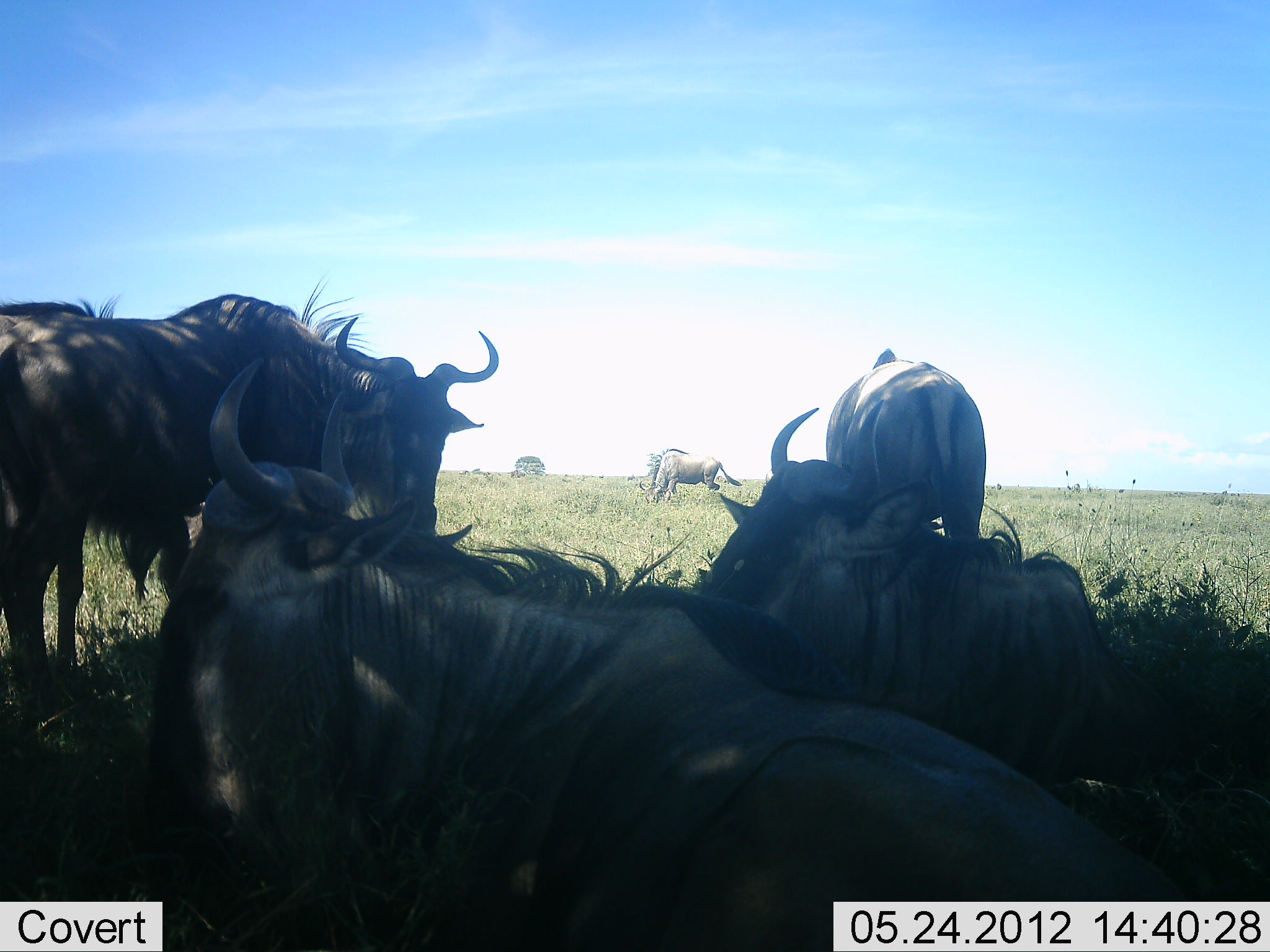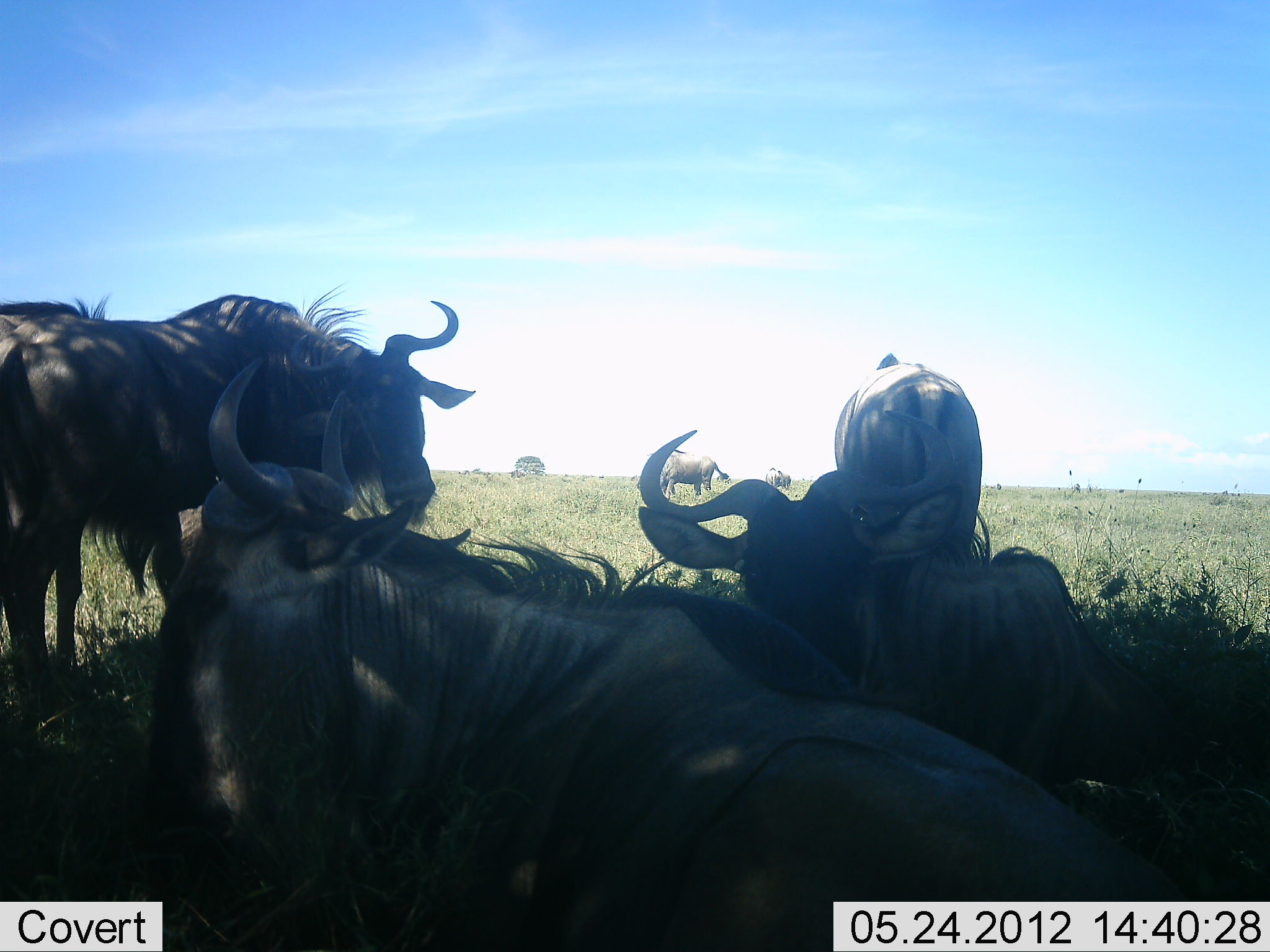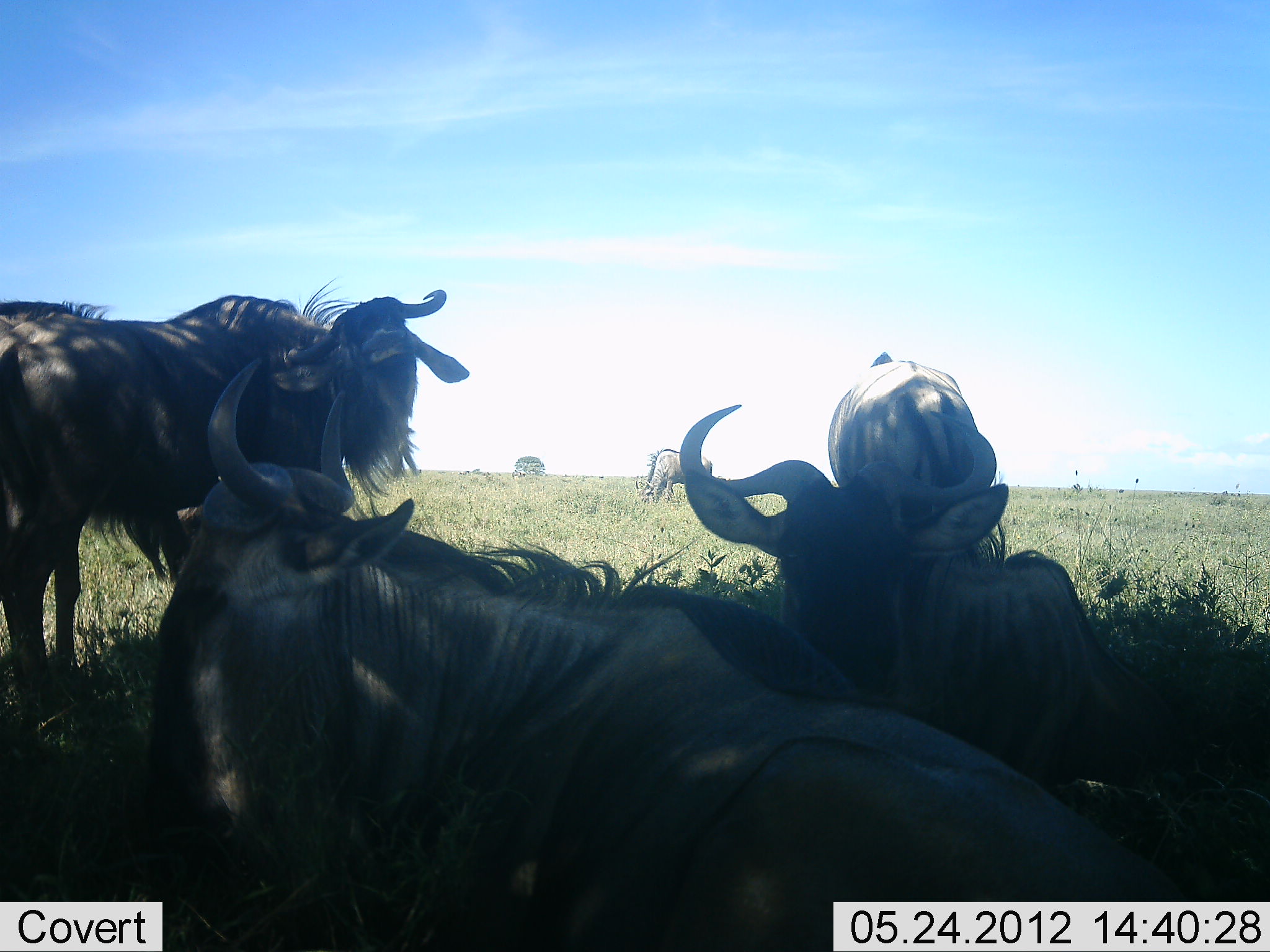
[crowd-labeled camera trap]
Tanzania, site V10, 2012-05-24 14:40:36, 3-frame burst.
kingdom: Animalia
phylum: Chordata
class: Mammalia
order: Artiodactyla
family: Bovidae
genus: Connochaetes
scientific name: Connochaetes taurinus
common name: blue wildebeest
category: wildebeest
Wildebeest (blue wildebeest) (Connochaetes taurinus), count 5. Behavior (volunteer vote fractions): standing 70%, resting 100%, moving 10%, interacting 10%. Young present (vote fraction): 0%. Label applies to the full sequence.